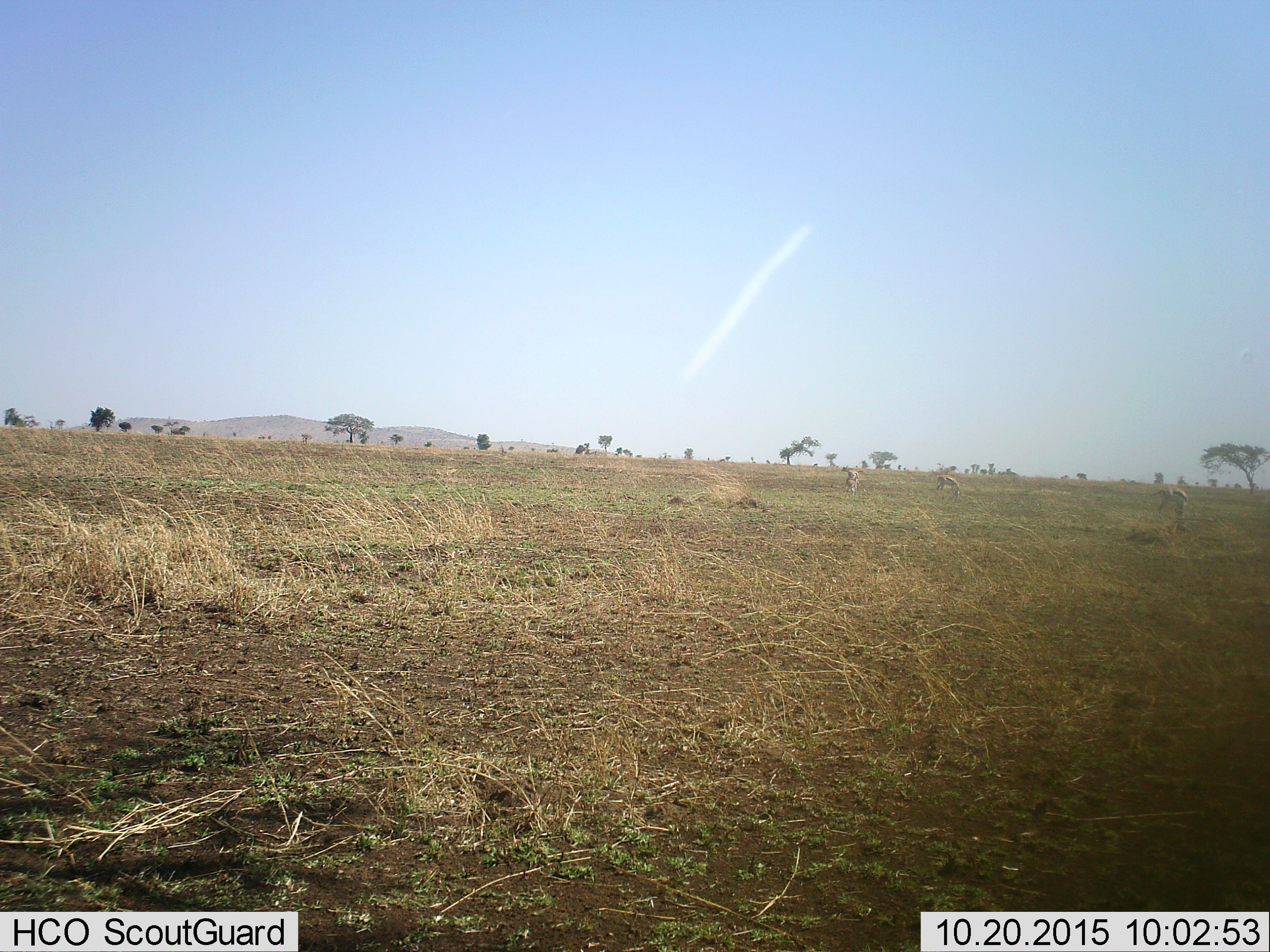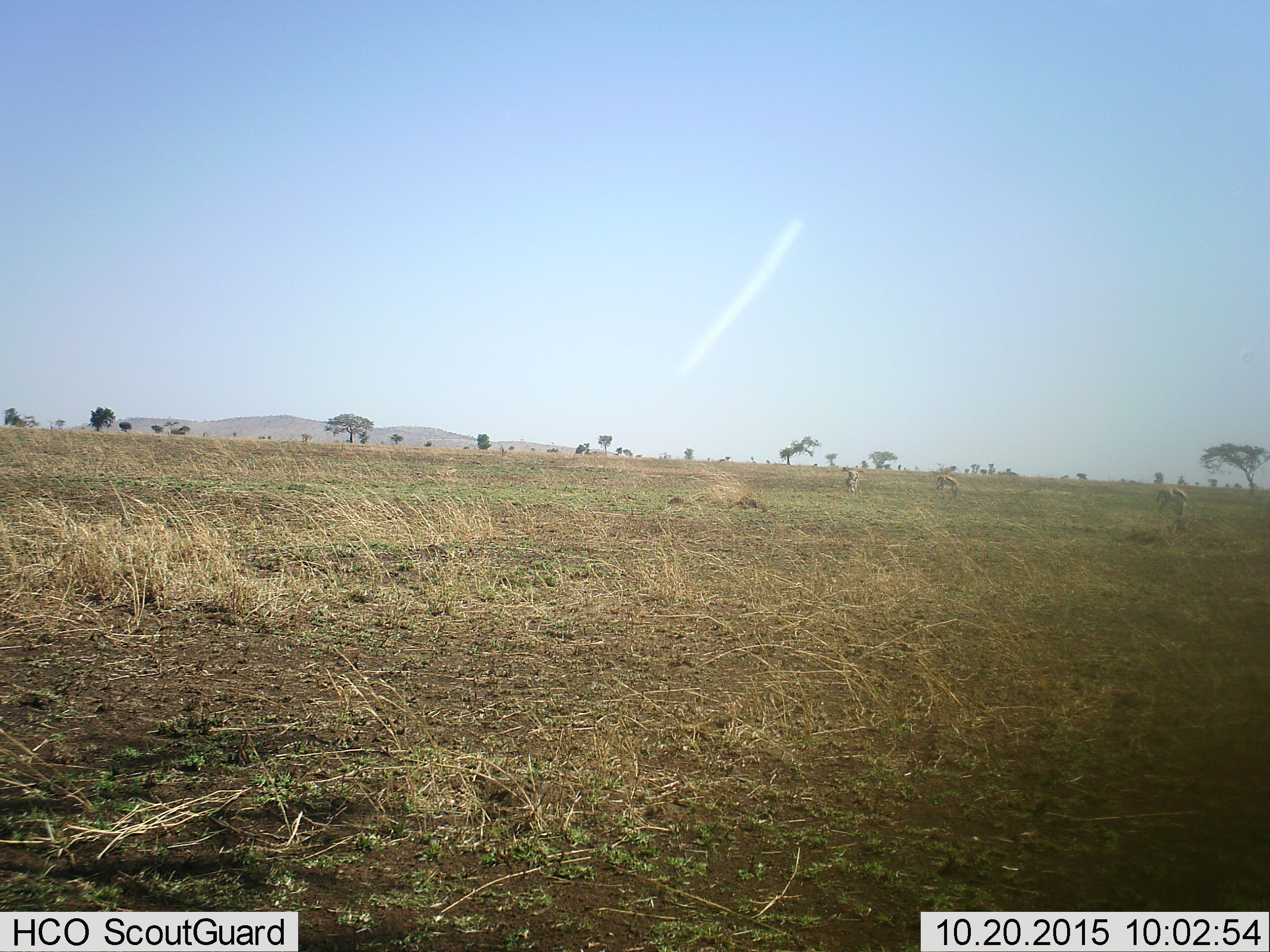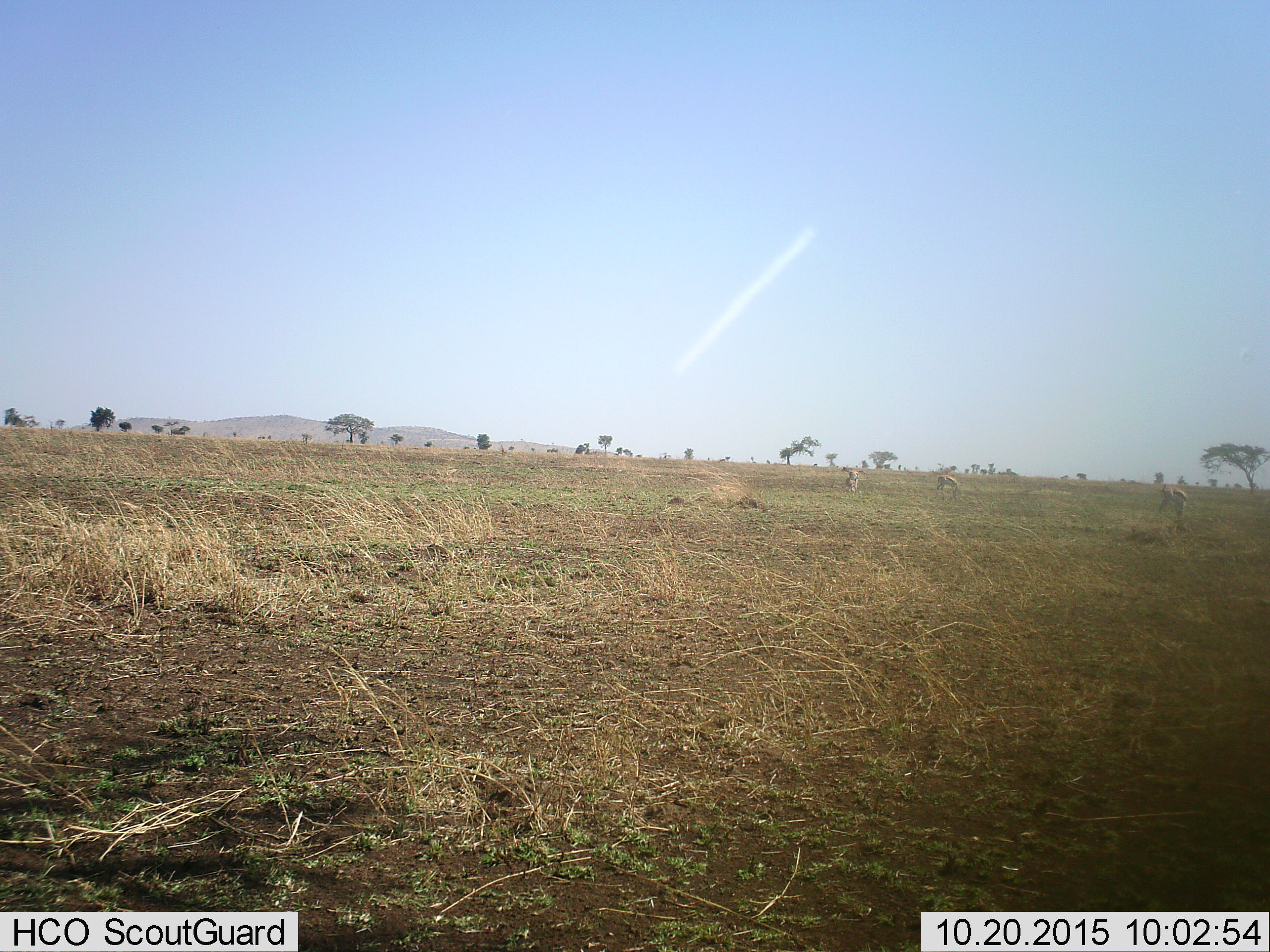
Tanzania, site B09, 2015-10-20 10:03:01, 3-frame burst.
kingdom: Animalia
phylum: Chordata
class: Mammalia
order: Artiodactyla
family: Bovidae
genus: Eudorcas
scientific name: Eudorcas thomsonii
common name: thomson's gazelle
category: gazellethomsons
Gazellethomsons (thomson's gazelle) (Eudorcas thomsonii), count 3. Behavior (volunteer vote fractions): standing 44%, resting 0%, moving 0%, interacting 0%. Young present (vote fraction): 11%. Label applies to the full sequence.